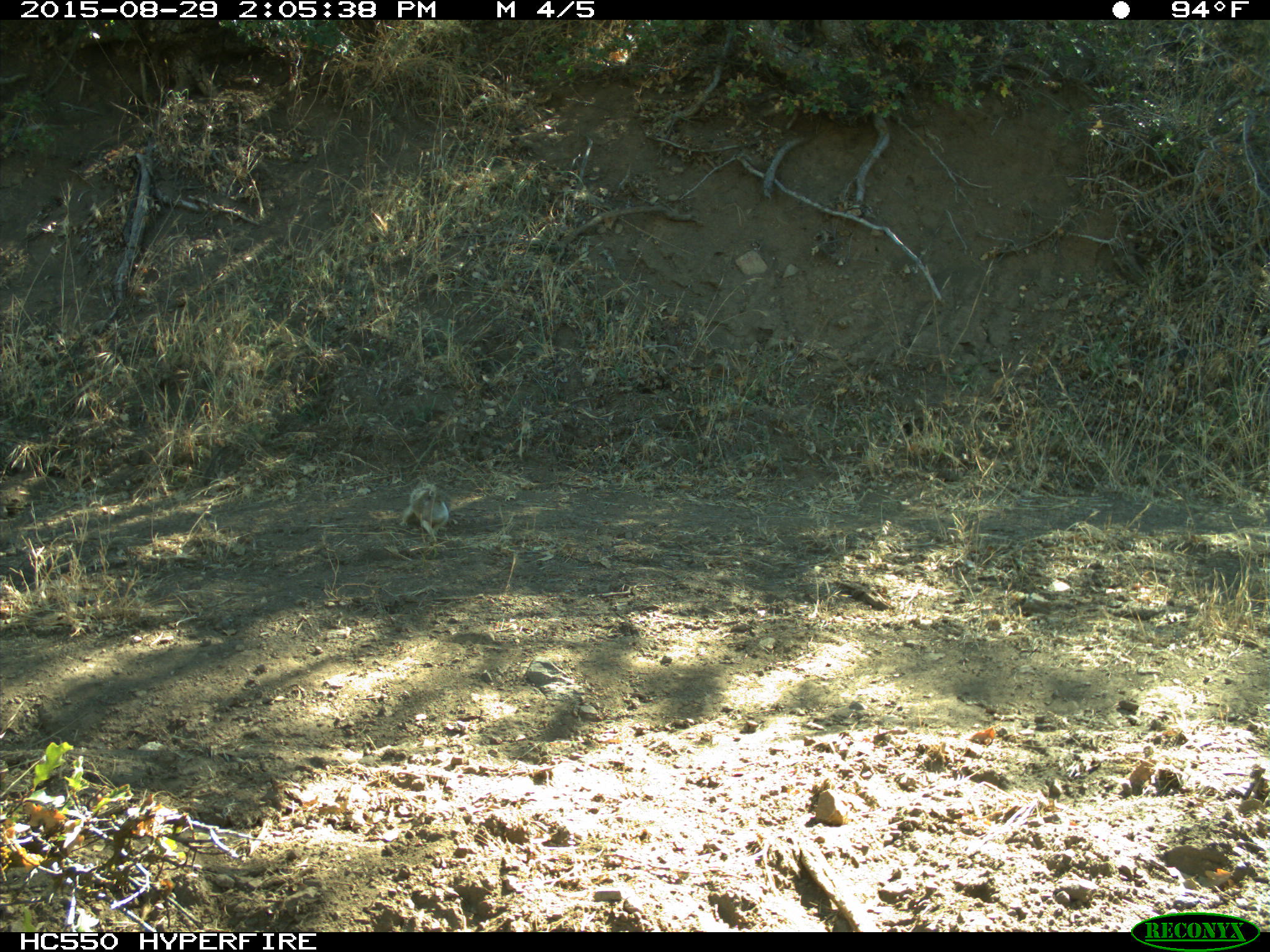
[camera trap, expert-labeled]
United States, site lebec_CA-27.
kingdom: Animalia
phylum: Chordata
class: Mammalia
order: Rodentia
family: Sciuridae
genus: Otospermophilus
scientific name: Otospermophilus beecheyi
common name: california ground squirrel